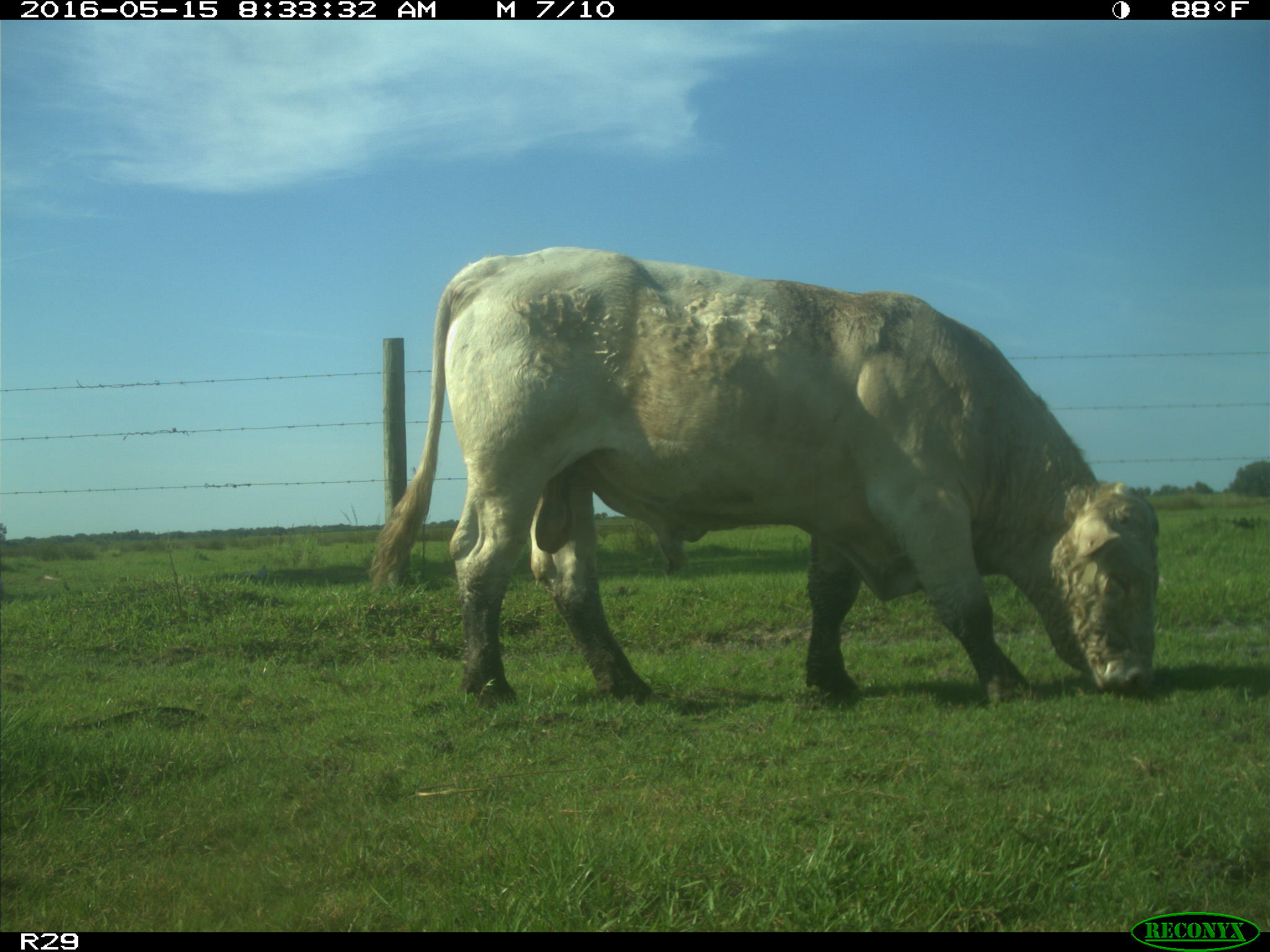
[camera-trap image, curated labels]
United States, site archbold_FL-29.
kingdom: Animalia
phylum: Chordata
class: Mammalia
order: Artiodactyla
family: Bovidae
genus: Bos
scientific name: Bos taurus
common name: domestic cow